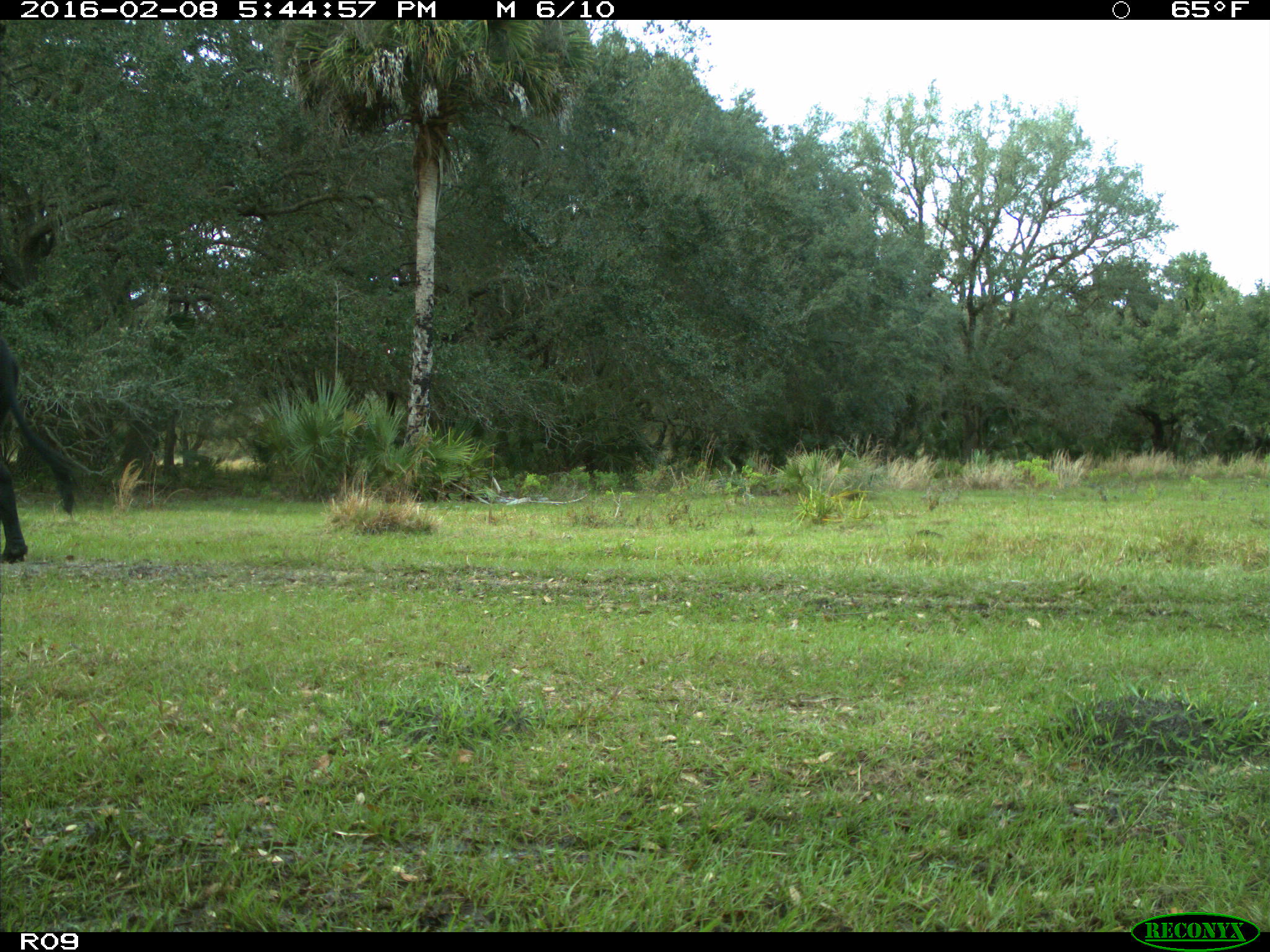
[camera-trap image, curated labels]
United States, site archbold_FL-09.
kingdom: Animalia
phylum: Chordata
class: Mammalia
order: Artiodactyla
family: Bovidae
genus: Bos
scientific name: Bos taurus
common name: domestic cow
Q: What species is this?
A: Bos taurus (domestic cow).